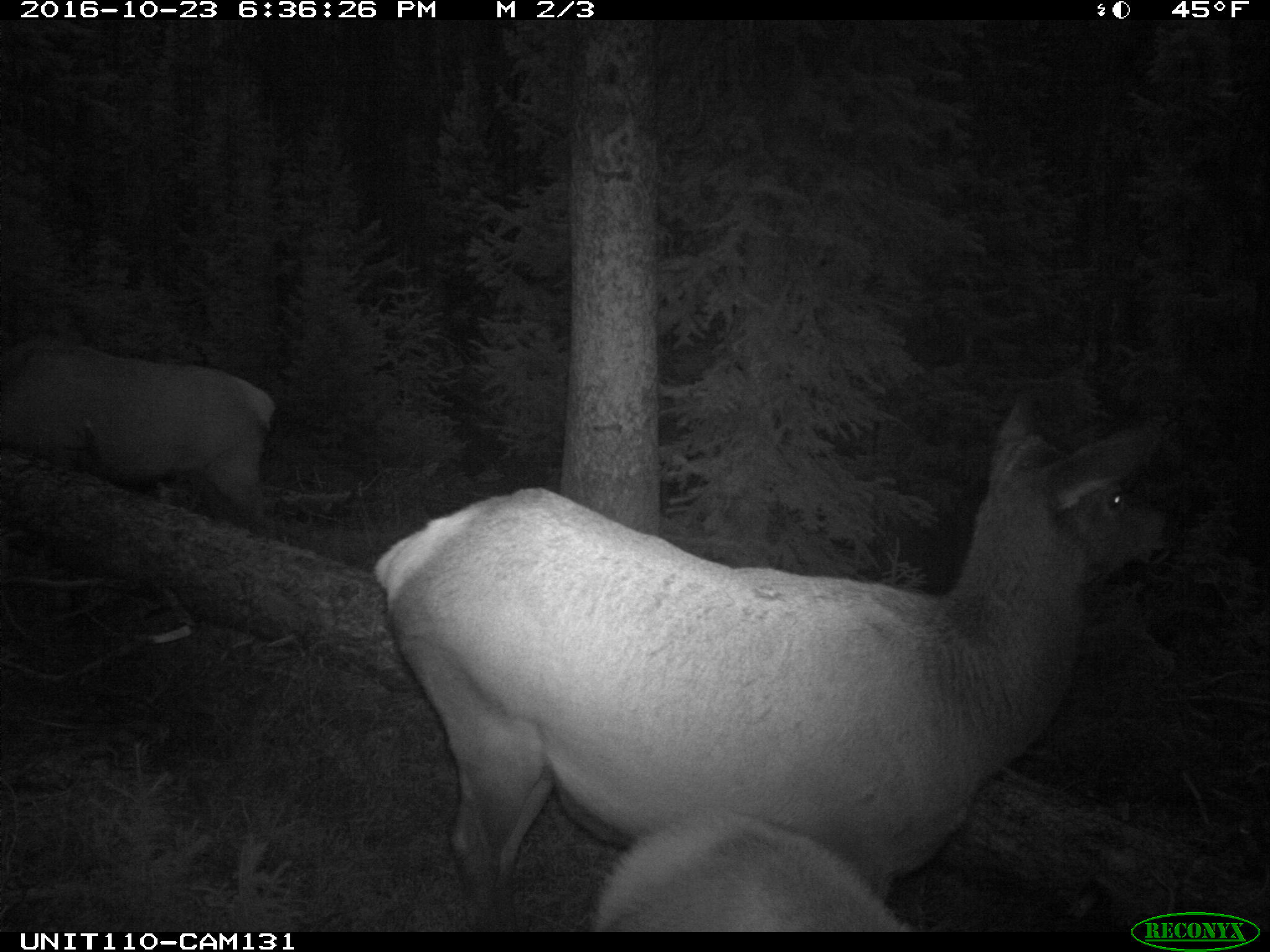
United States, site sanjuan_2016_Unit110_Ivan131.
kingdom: Animalia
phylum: Chordata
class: Mammalia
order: Artiodactyla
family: Cervidae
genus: Cervus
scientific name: Cervus elaphus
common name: red deer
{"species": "Cervus elaphus (red deer)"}